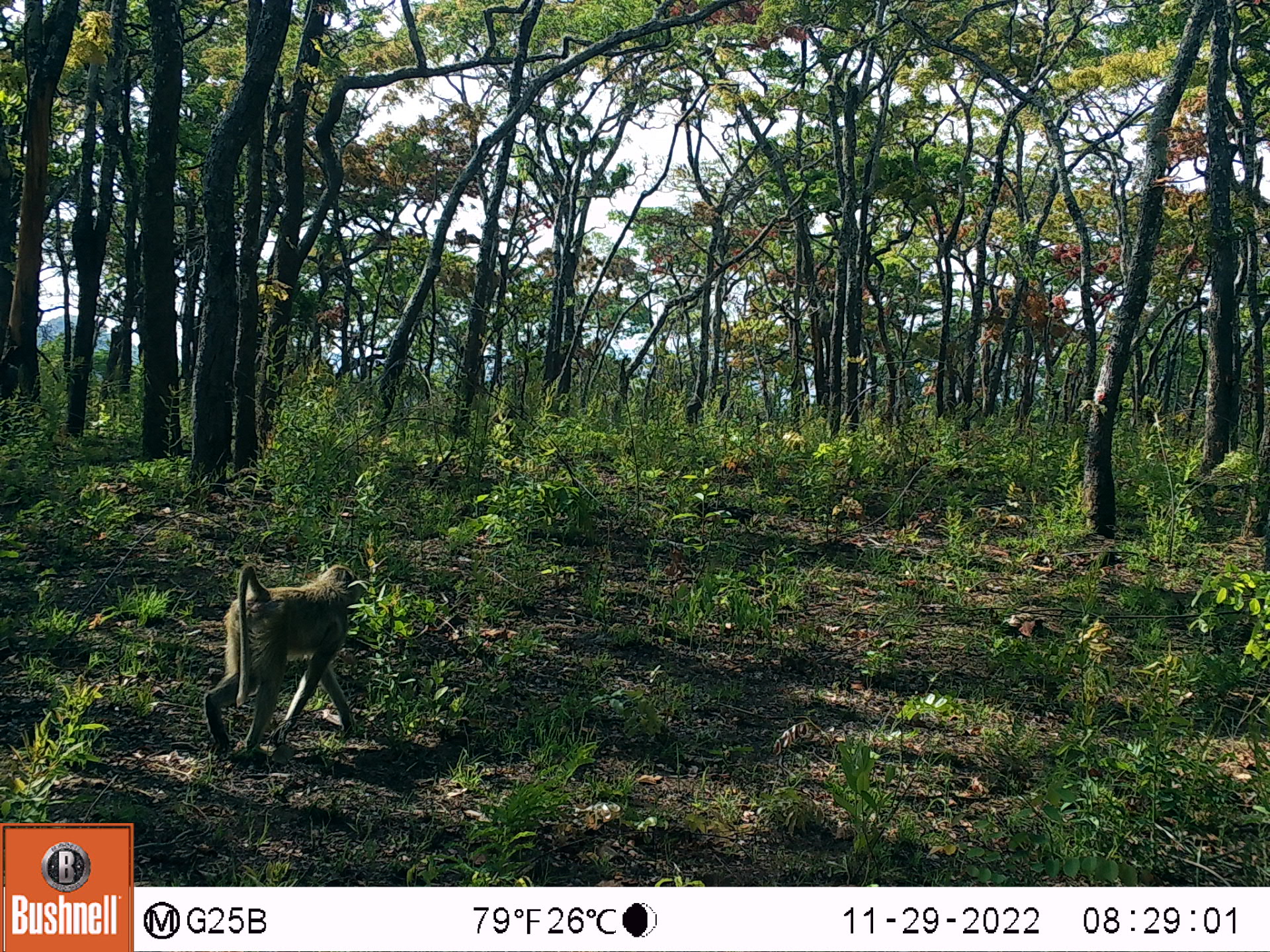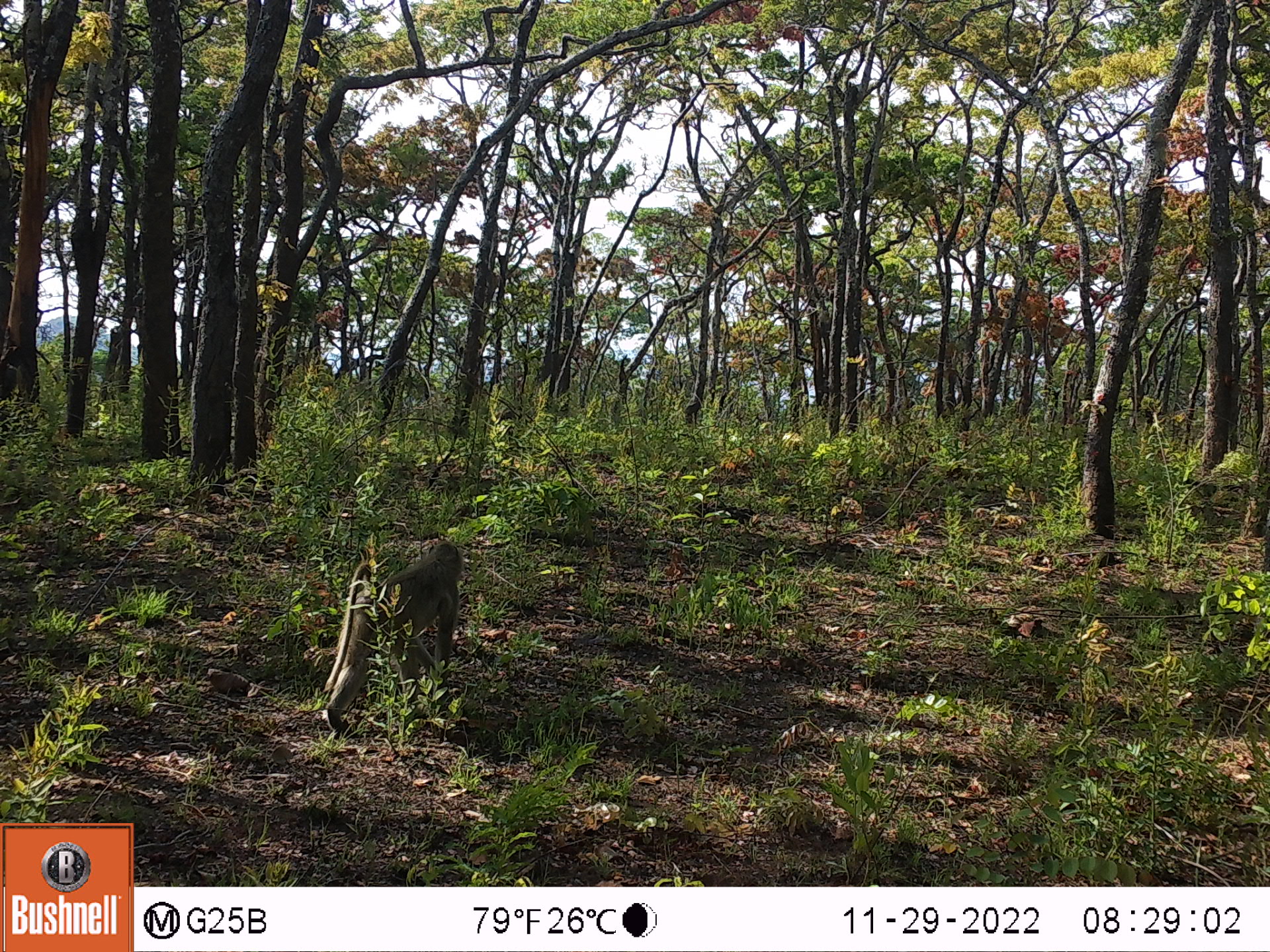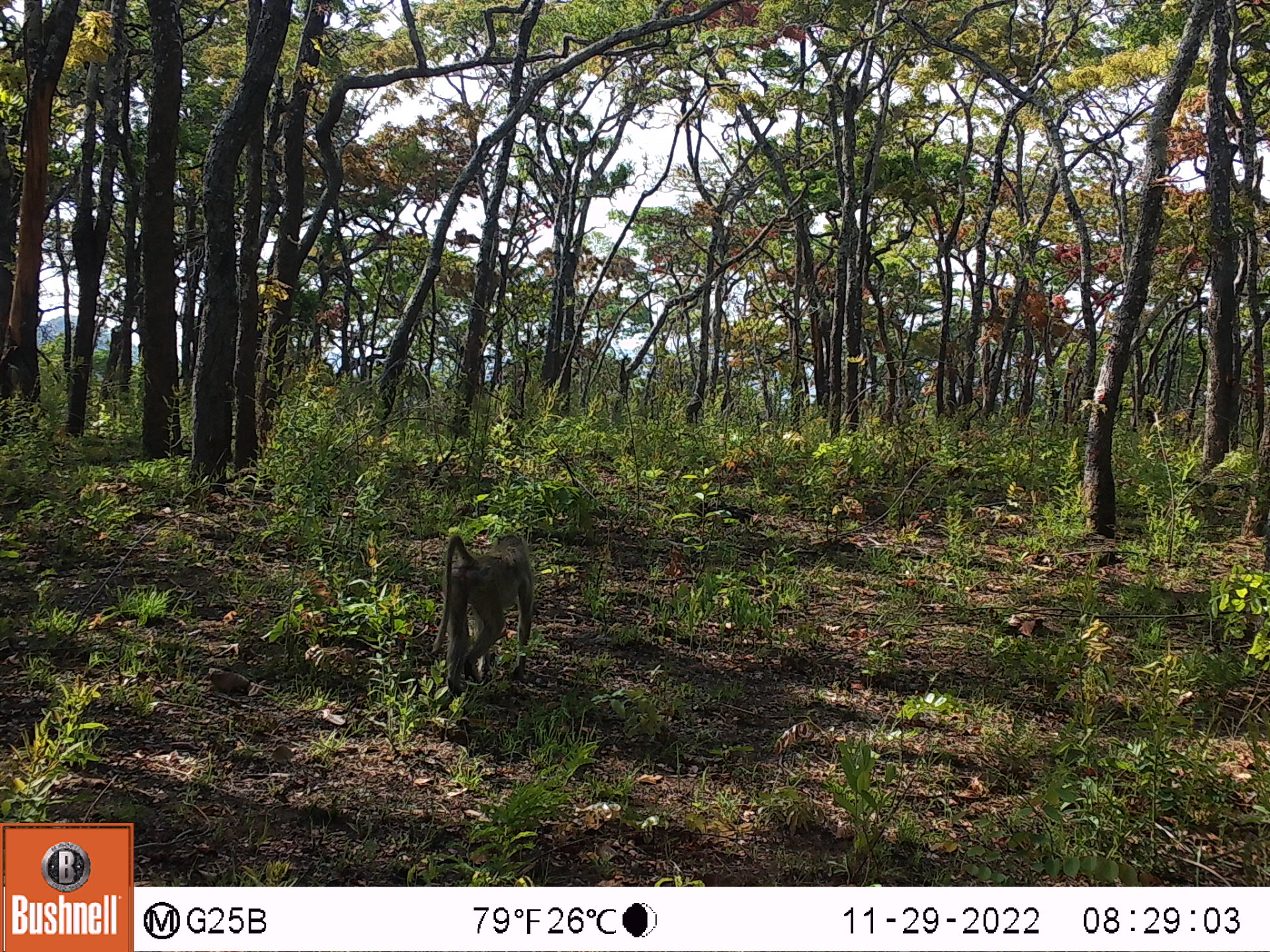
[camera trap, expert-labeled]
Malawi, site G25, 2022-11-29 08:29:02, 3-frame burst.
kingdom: Animalia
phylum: Chordata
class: Mammalia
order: Primates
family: Cercopithecidae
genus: Papio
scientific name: Papio cynocephalus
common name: yellow baboon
Yellow baboon (Papio cynocephalus), count 1.